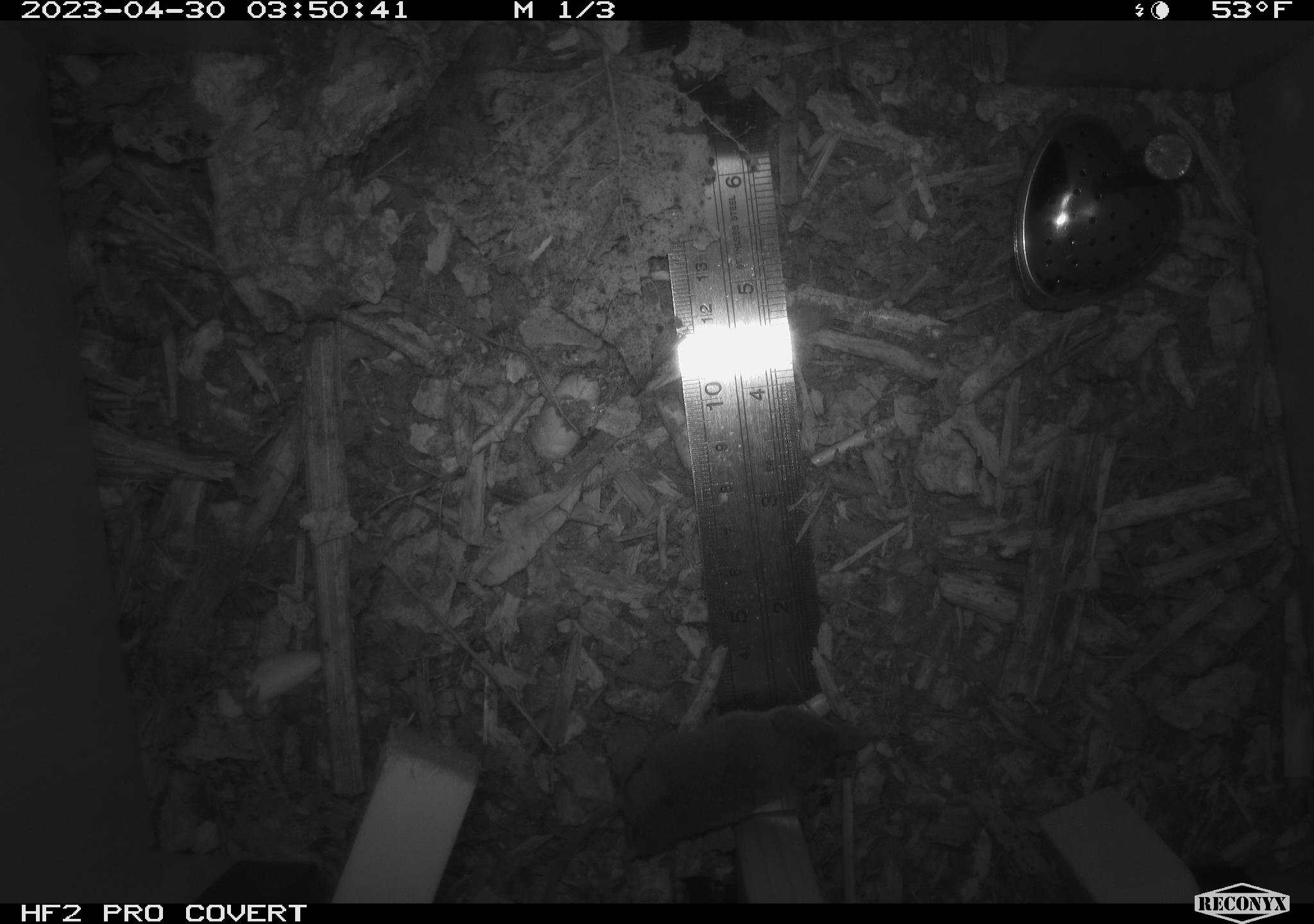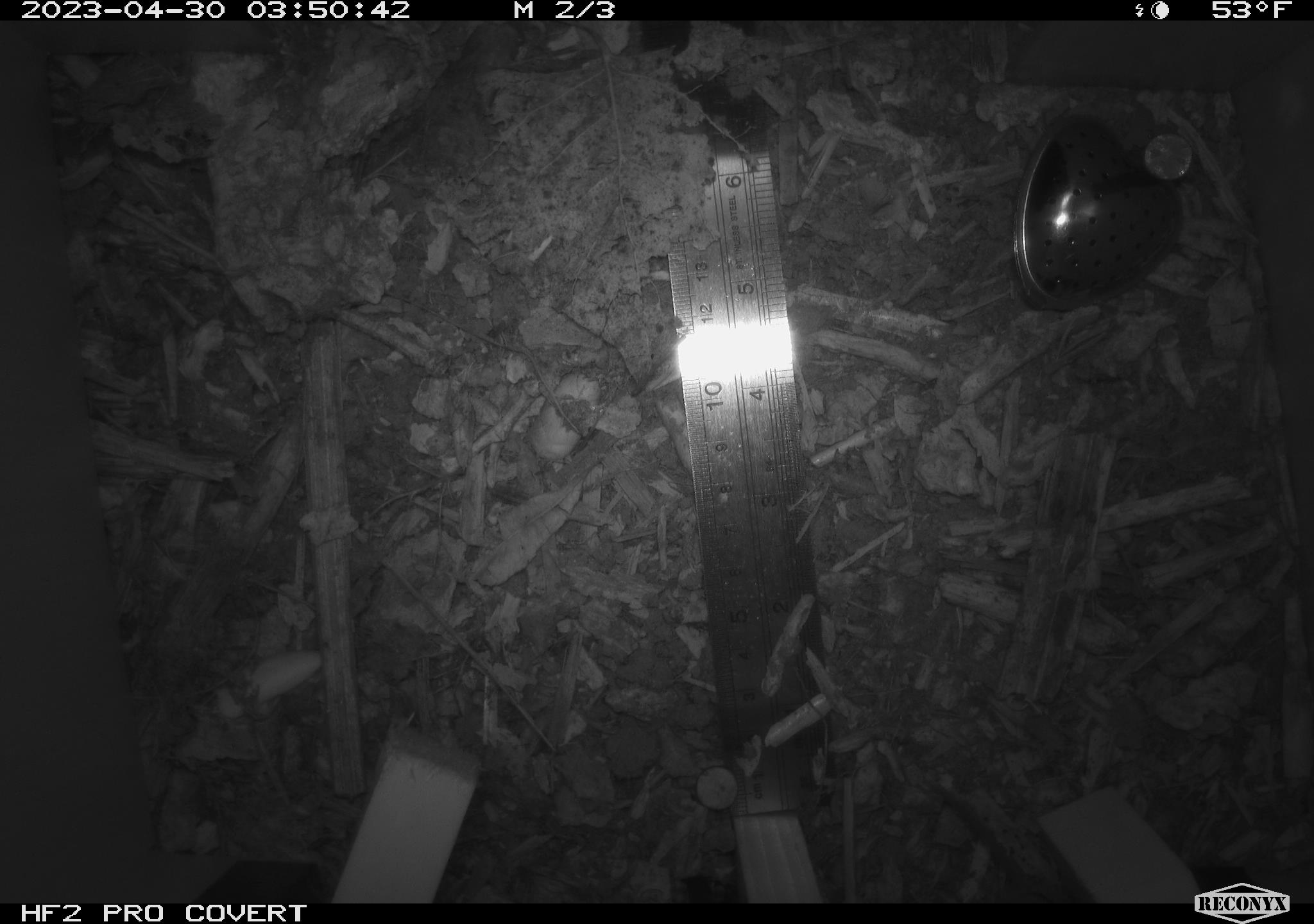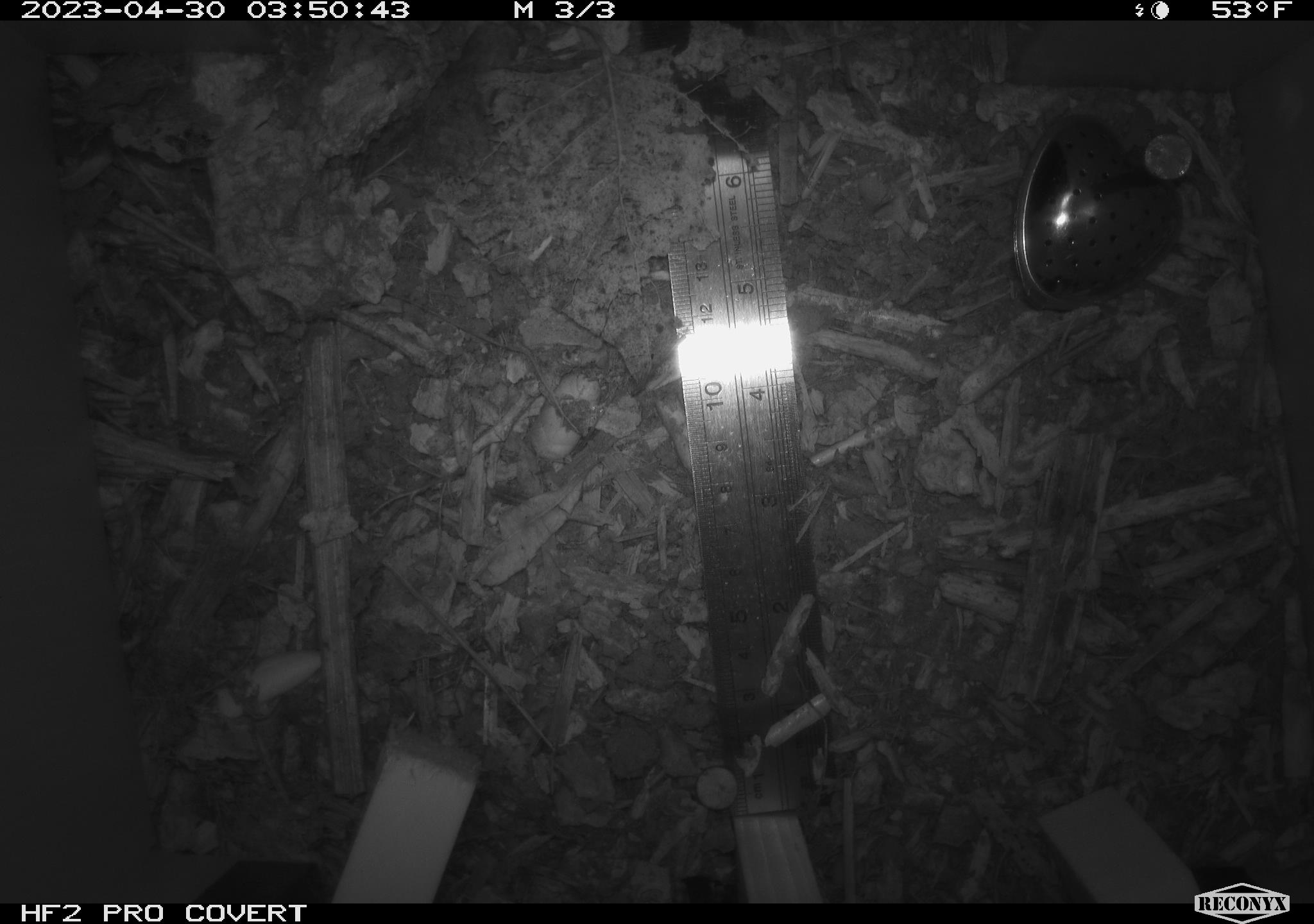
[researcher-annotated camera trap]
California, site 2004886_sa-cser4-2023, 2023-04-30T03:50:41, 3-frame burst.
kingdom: Animalia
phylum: Chordata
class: Mammalia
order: Eulipotyphla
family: Soricidae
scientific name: Soricidae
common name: shrews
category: soricidae family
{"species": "soricidae family (shrews) (Soricidae)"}